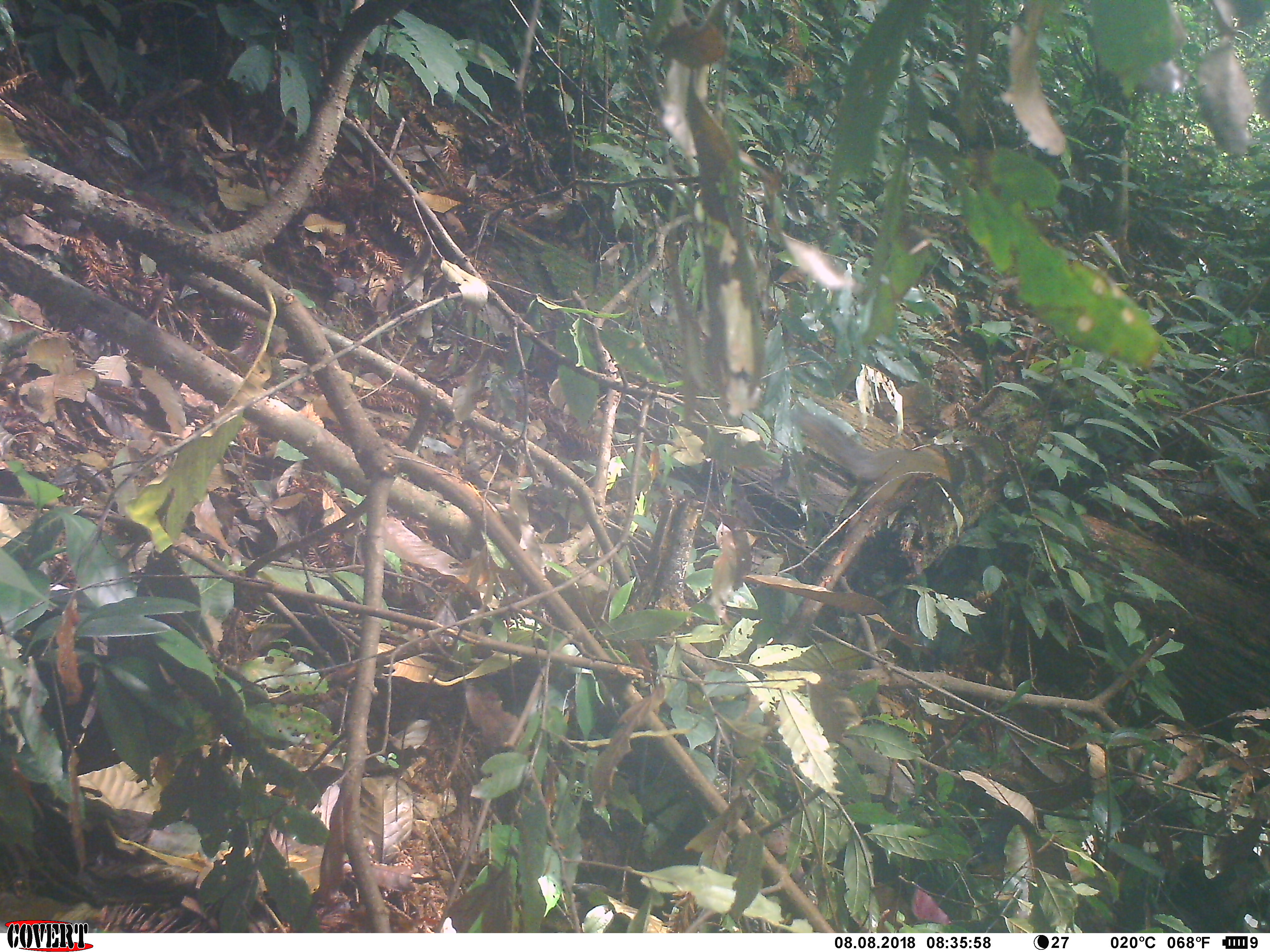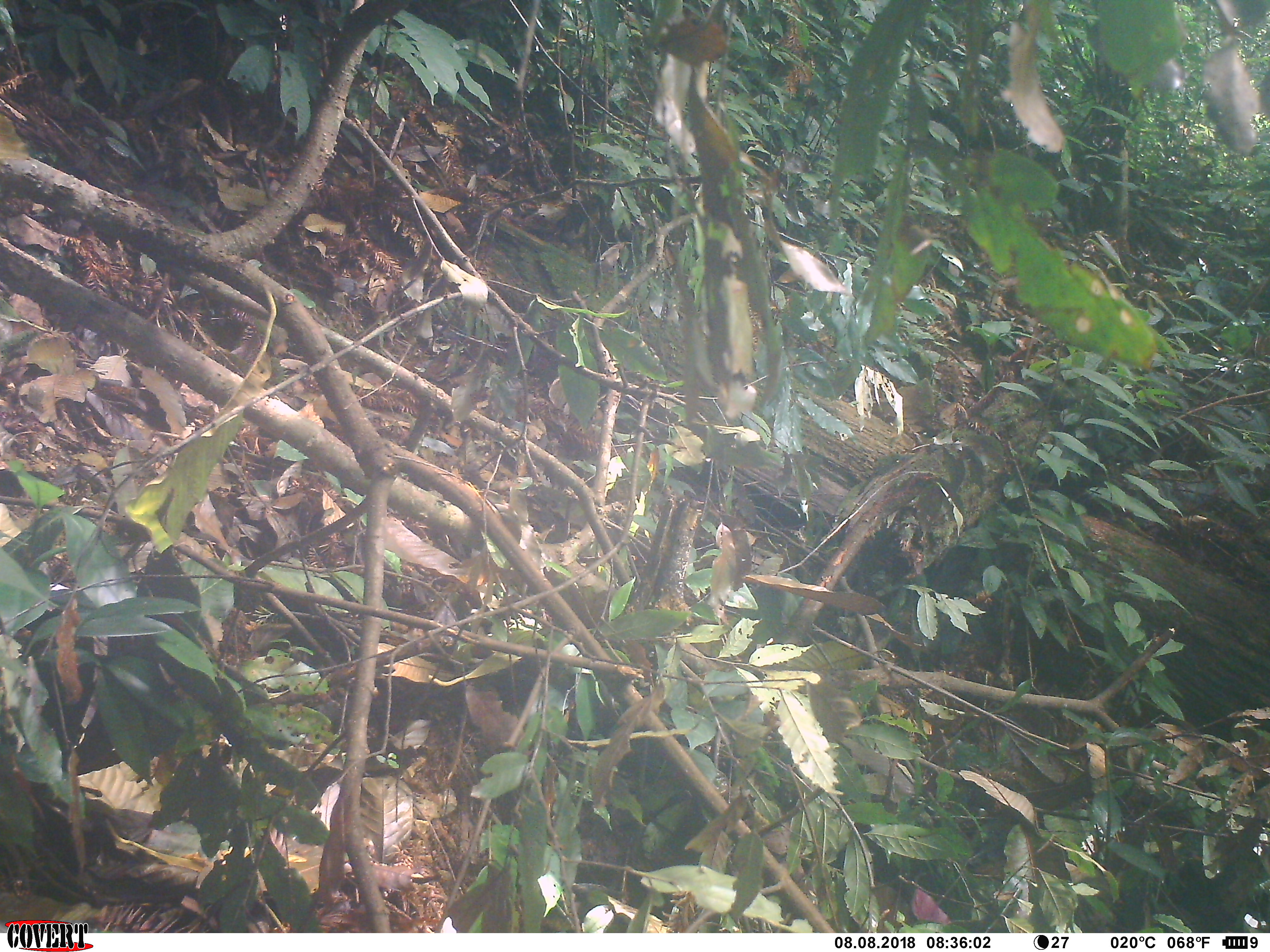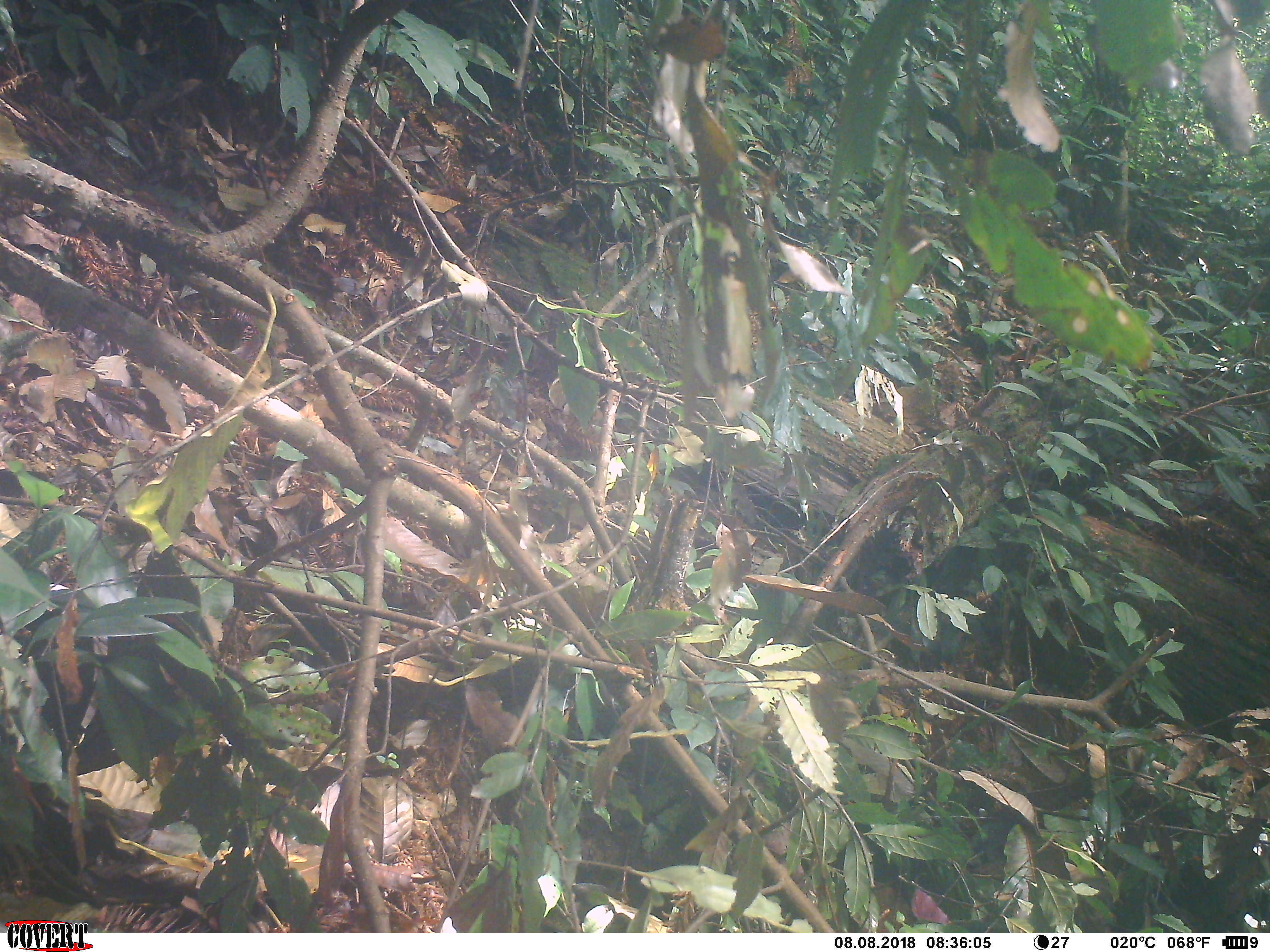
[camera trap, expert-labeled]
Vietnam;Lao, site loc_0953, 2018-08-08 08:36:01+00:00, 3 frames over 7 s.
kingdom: Animalia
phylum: Chordata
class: Mammalia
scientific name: Mammalia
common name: mammal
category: unidentified small mammal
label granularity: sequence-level